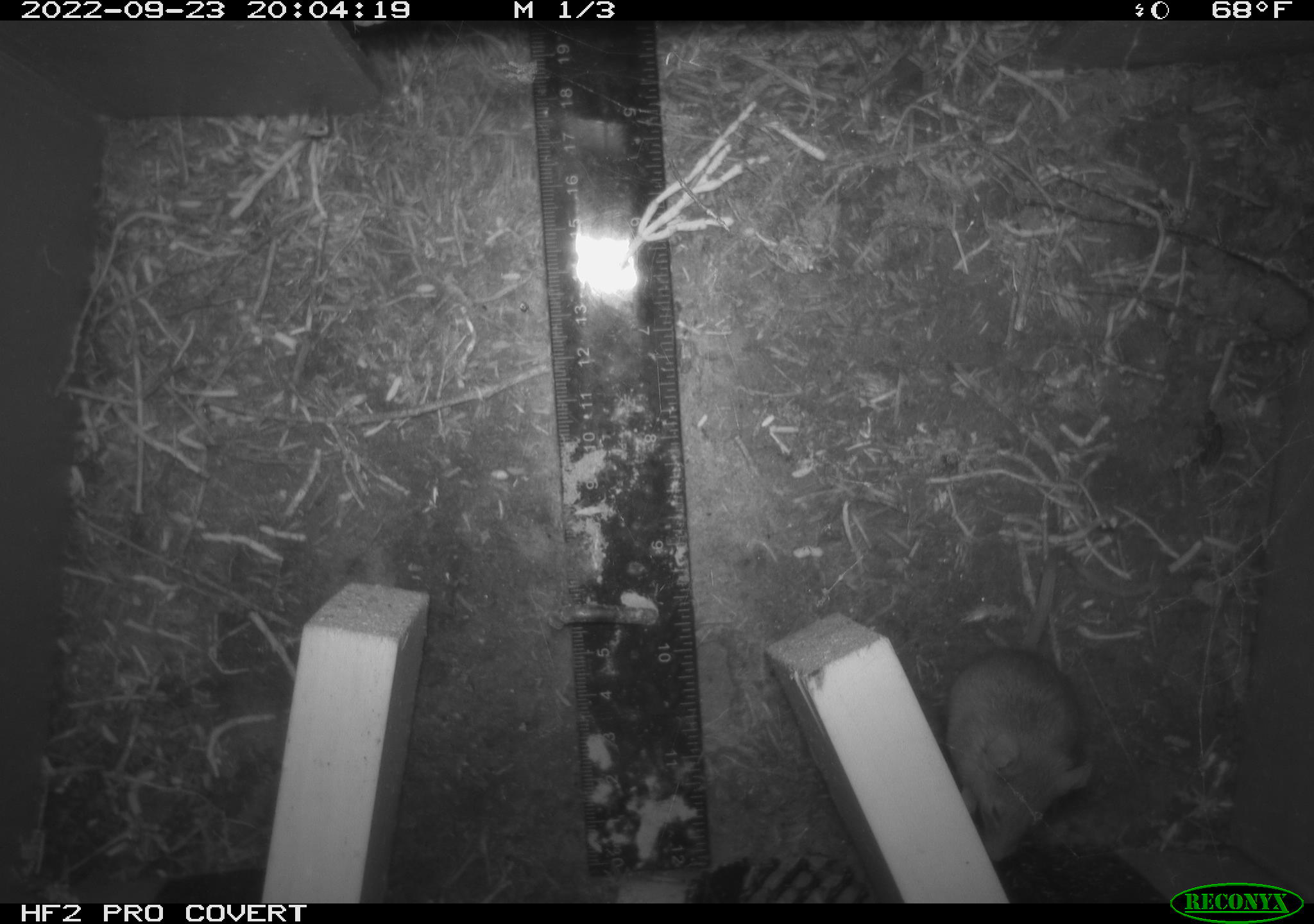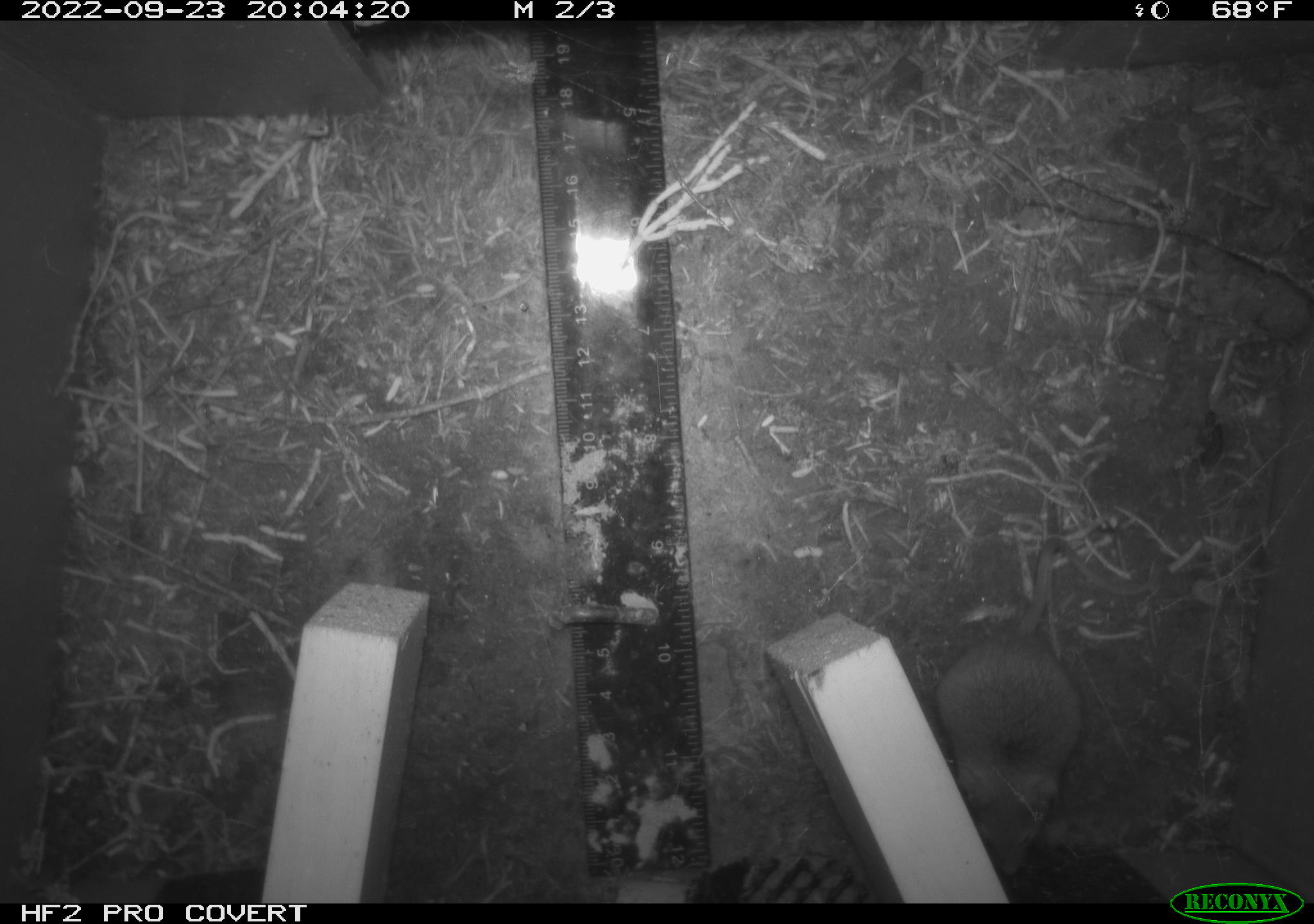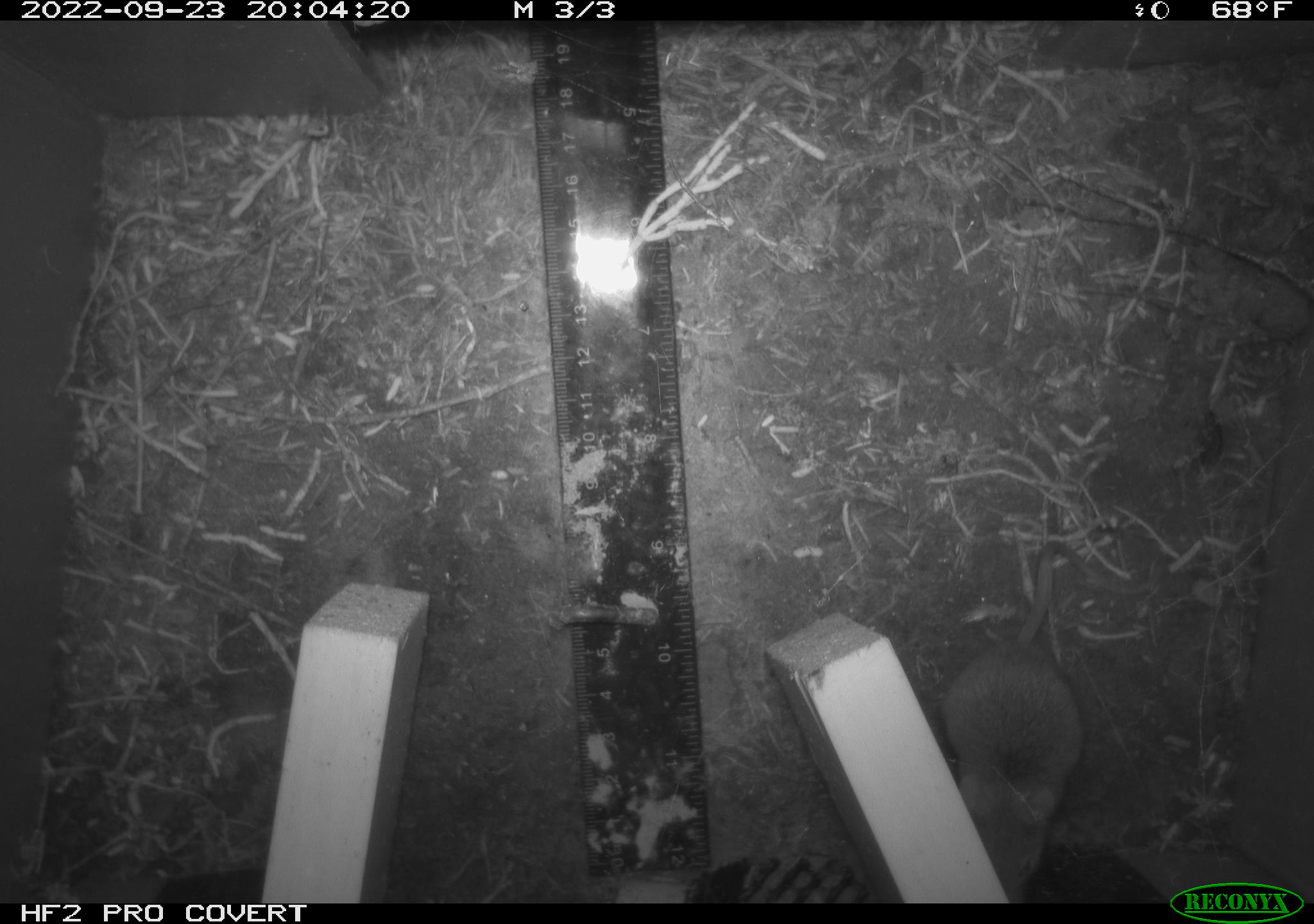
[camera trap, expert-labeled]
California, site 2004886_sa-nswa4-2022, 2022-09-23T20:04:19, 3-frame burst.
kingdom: Animalia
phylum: Chordata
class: Mammalia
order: Rodentia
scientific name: Rodentia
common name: rodent